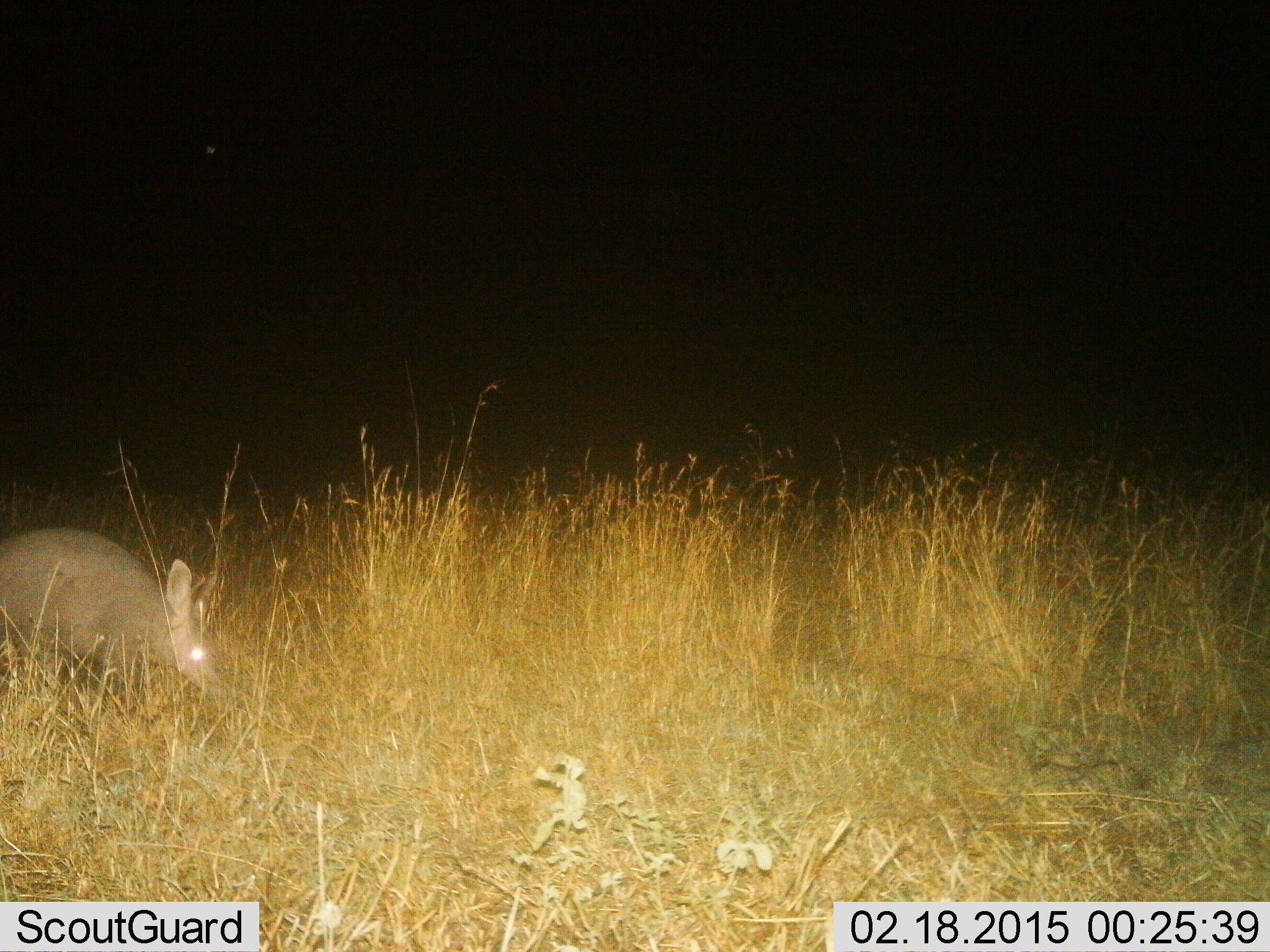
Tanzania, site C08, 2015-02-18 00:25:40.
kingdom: Animalia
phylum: Chordata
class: Mammalia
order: Tubulidentata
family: Orycteropodidae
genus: Orycteropus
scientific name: Orycteropus afer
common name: aardvark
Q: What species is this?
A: Aardvark (Orycteropus afer).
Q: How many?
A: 1.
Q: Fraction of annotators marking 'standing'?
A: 30%.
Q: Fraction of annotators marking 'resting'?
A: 0%.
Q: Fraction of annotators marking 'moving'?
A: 50%.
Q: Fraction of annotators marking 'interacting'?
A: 0%.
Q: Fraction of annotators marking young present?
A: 0%.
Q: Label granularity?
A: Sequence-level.